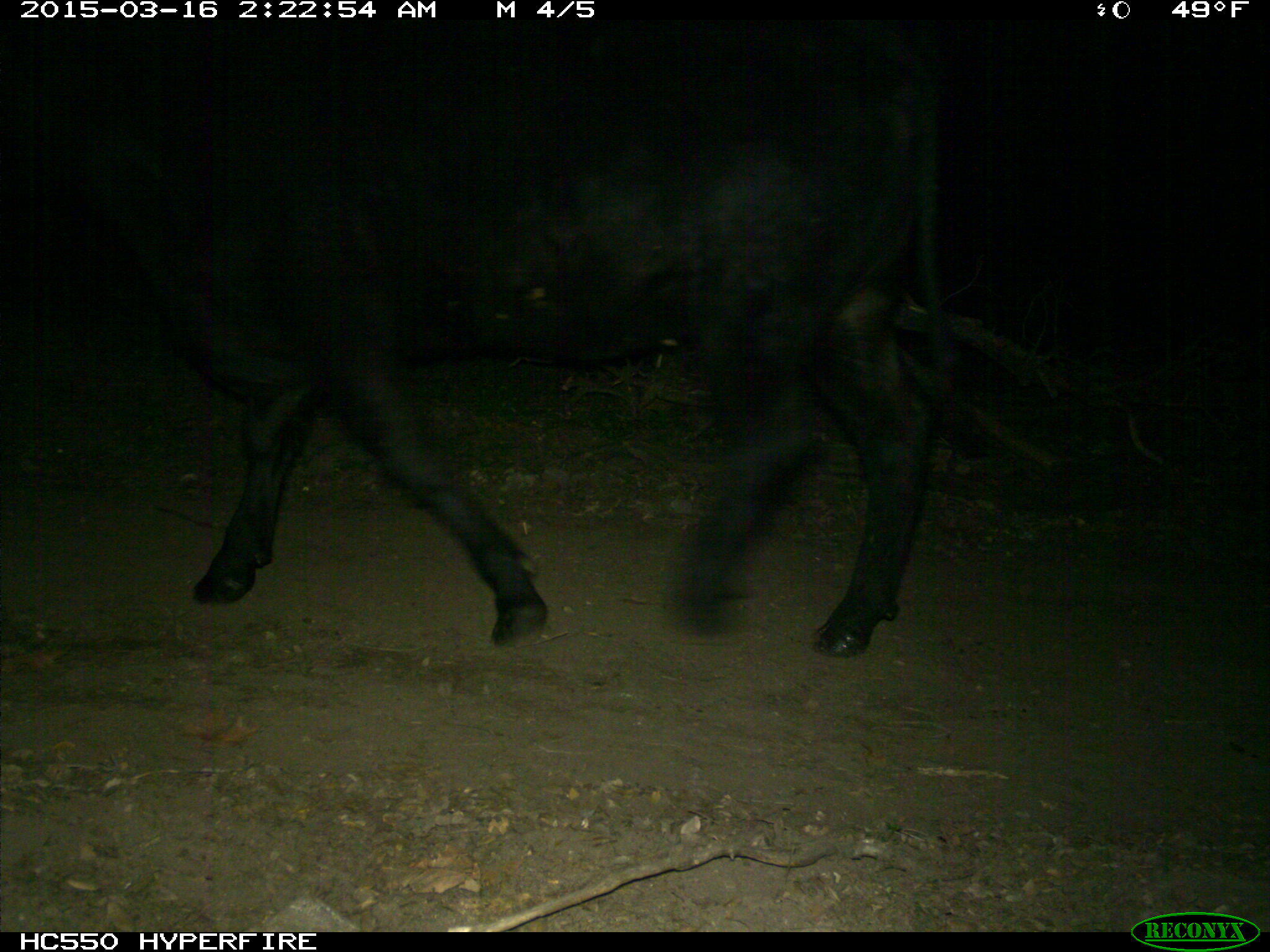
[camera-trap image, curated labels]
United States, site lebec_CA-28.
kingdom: Animalia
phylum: Chordata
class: Mammalia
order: Artiodactyla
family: Bovidae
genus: Bos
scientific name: Bos taurus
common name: domestic cow